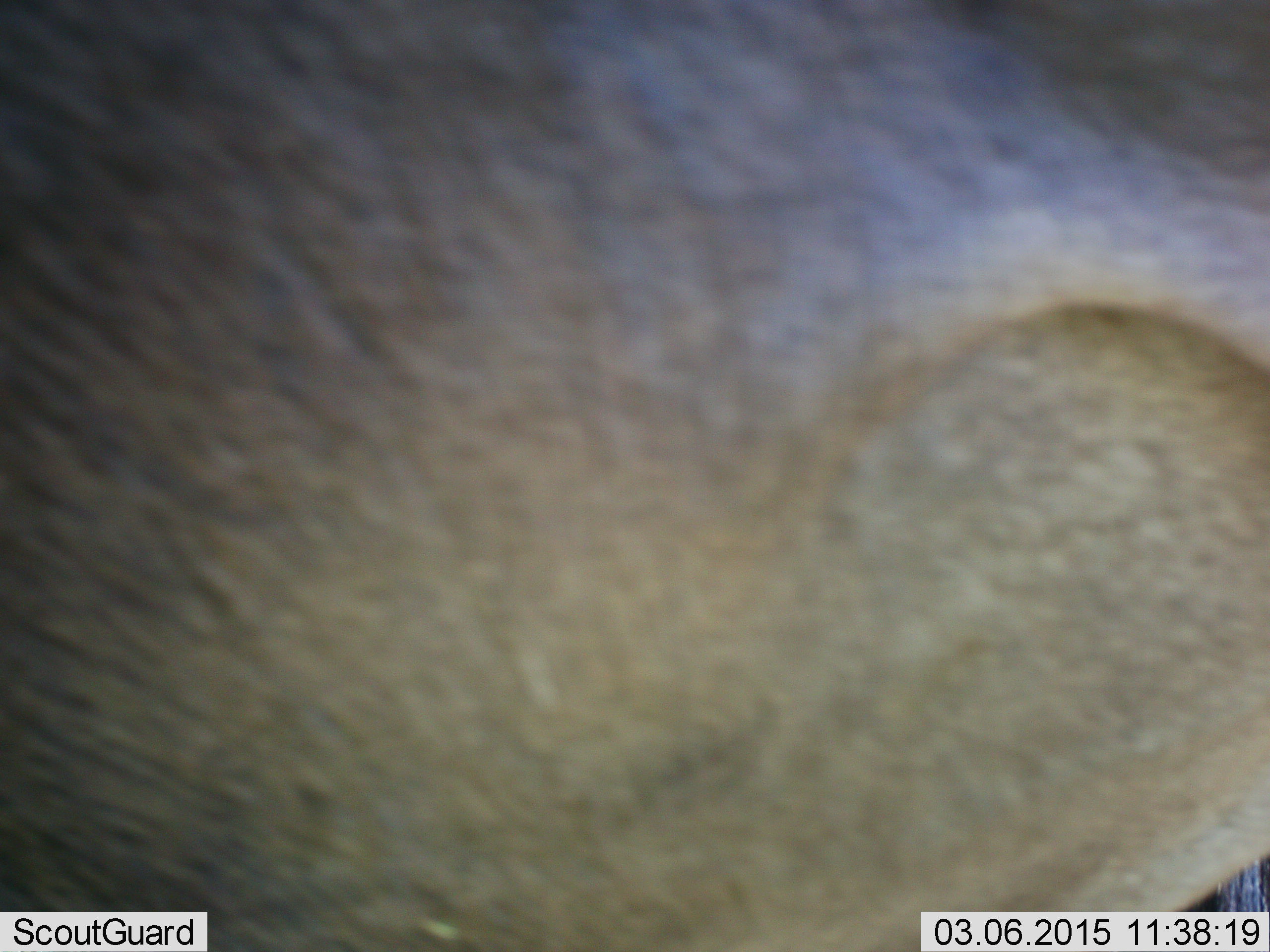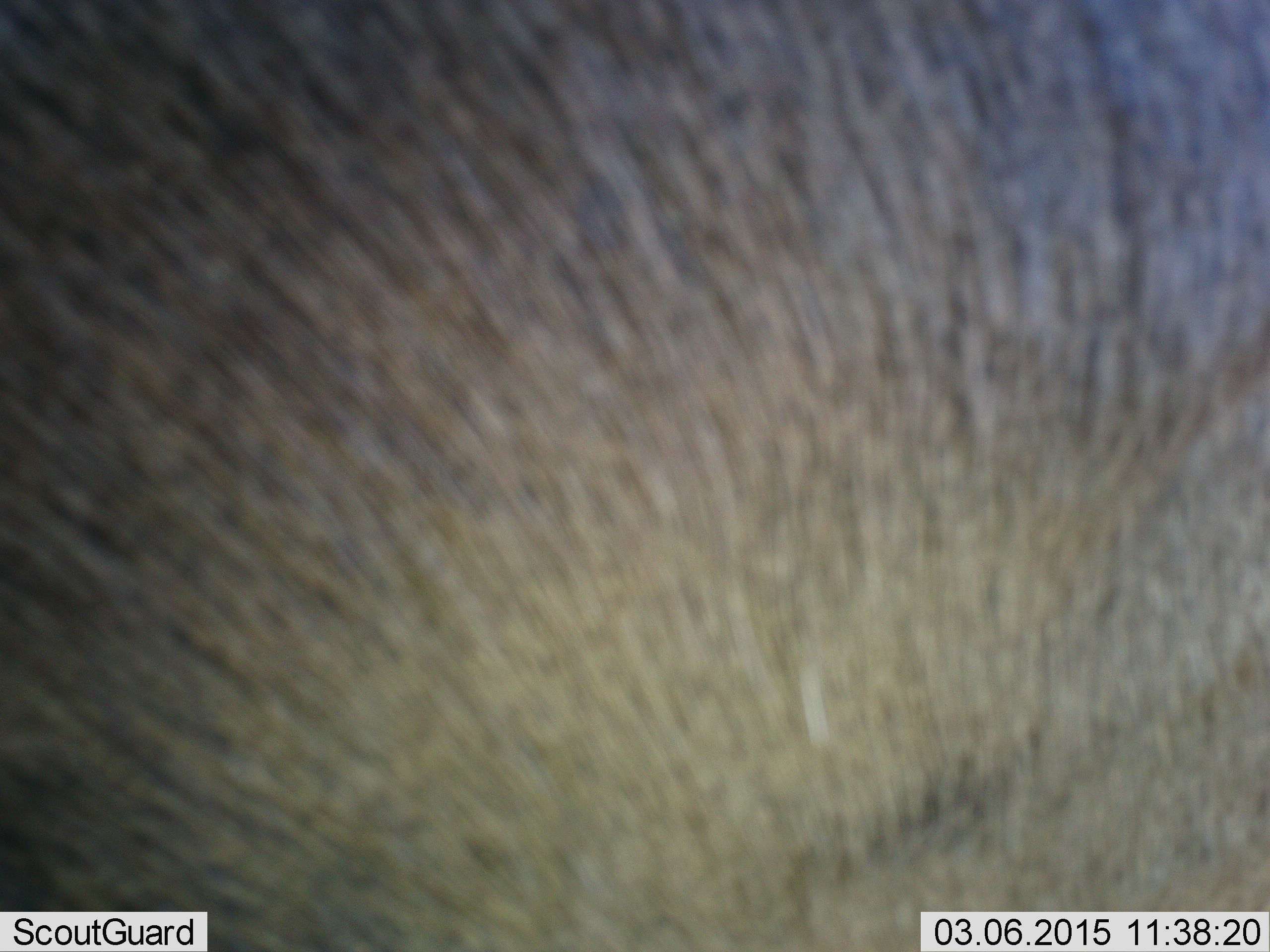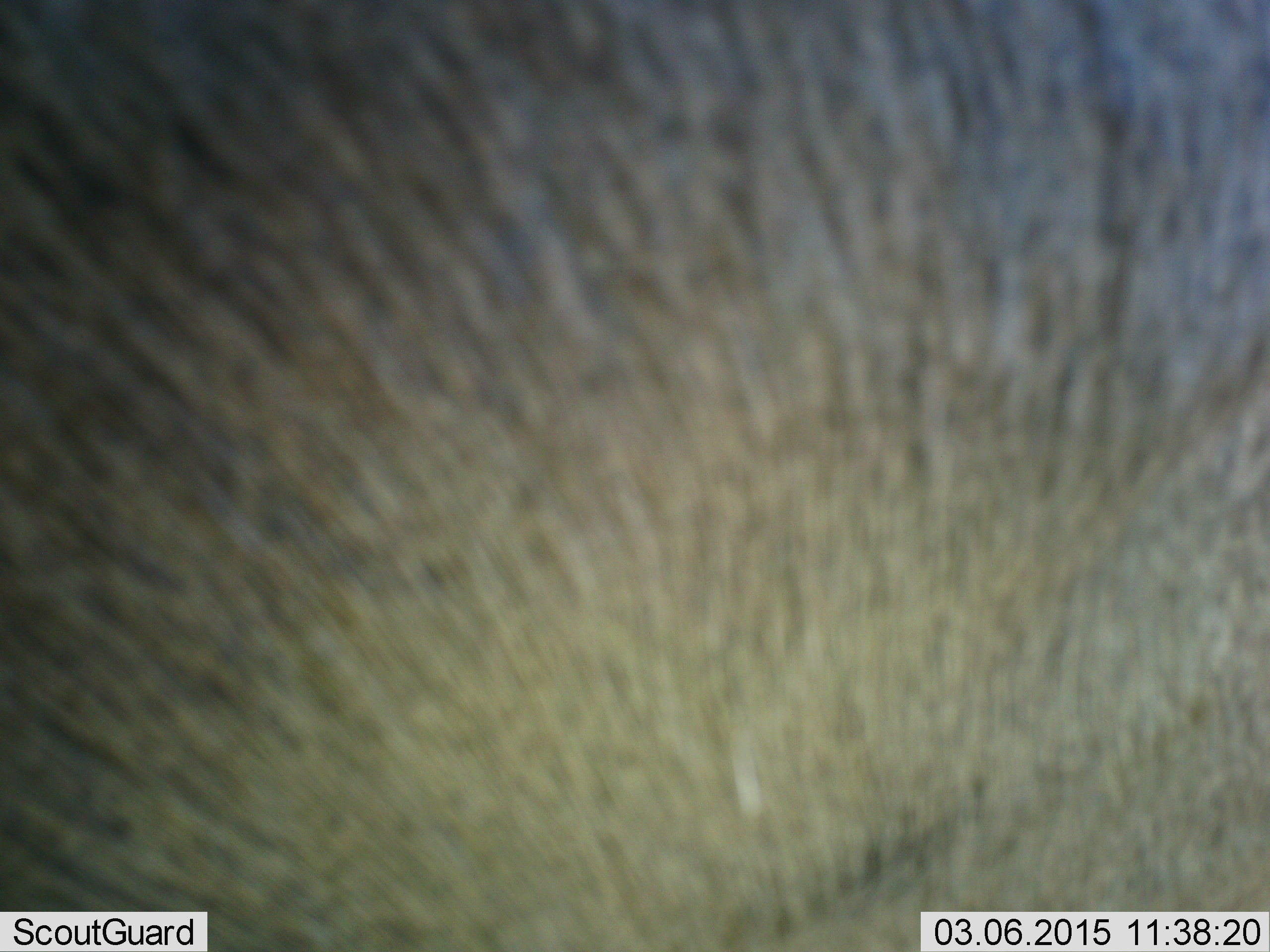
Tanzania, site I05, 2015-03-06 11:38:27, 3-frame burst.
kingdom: Animalia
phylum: Chordata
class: Mammalia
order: Artiodactyla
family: Bovidae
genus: Connochaetes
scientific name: Connochaetes taurinus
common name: blue wildebeest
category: wildebeest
Wildebeest (blue wildebeest) (Connochaetes taurinus), count 1. Behavior (volunteer vote fractions): standing 100%, resting 0%, moving 0%, interacting 0%. Young present (vote fraction): 0%. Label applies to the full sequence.